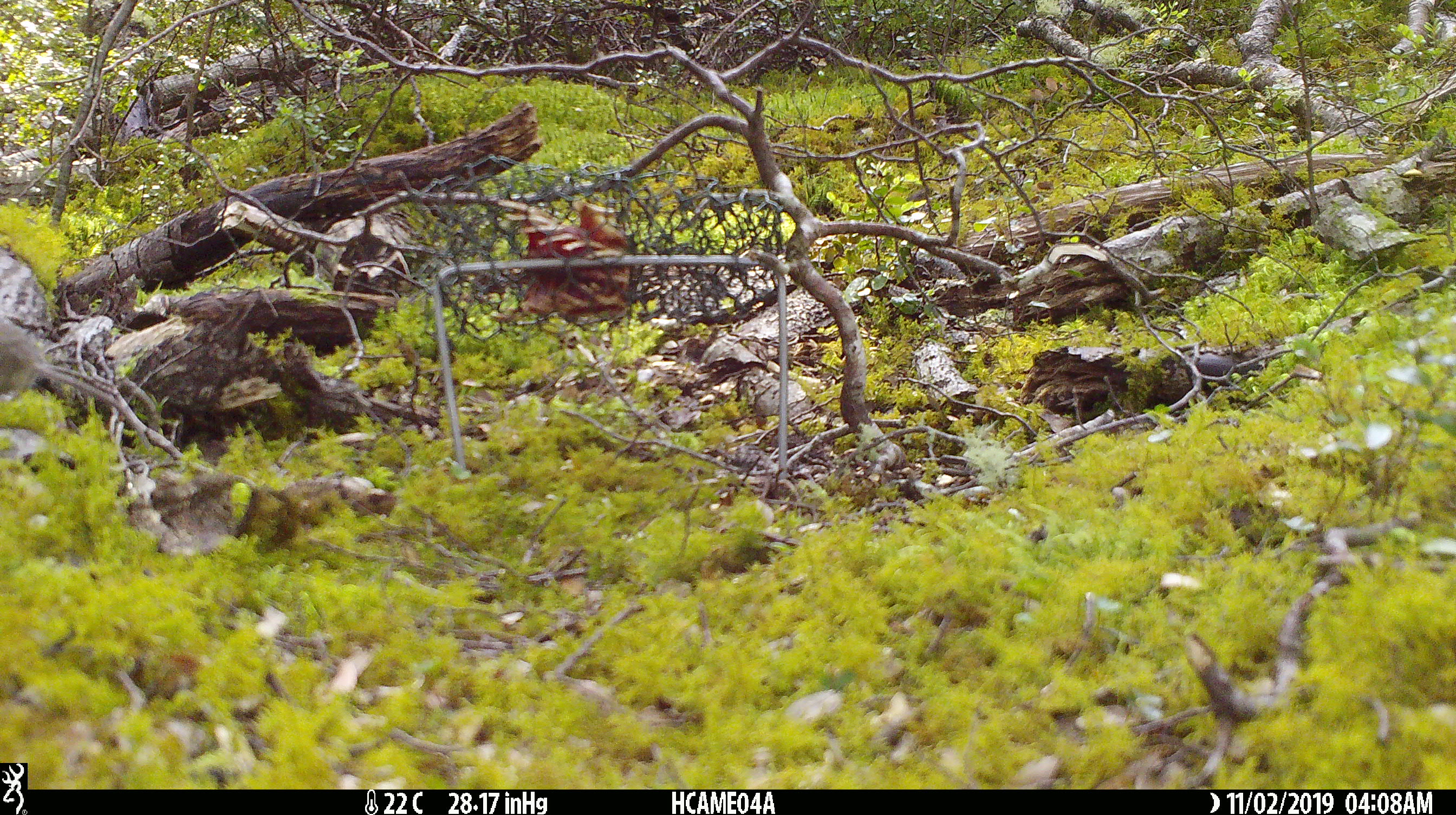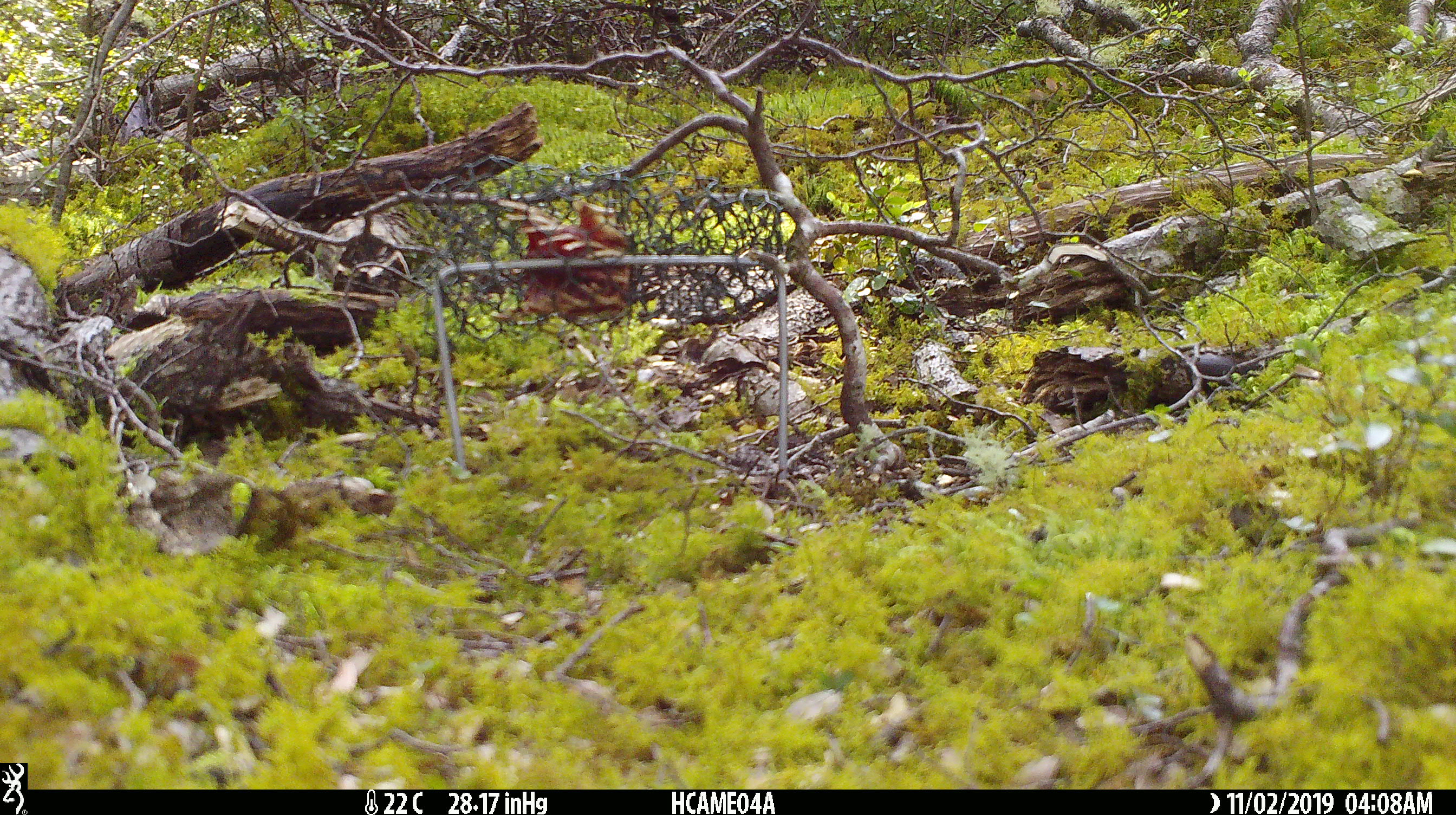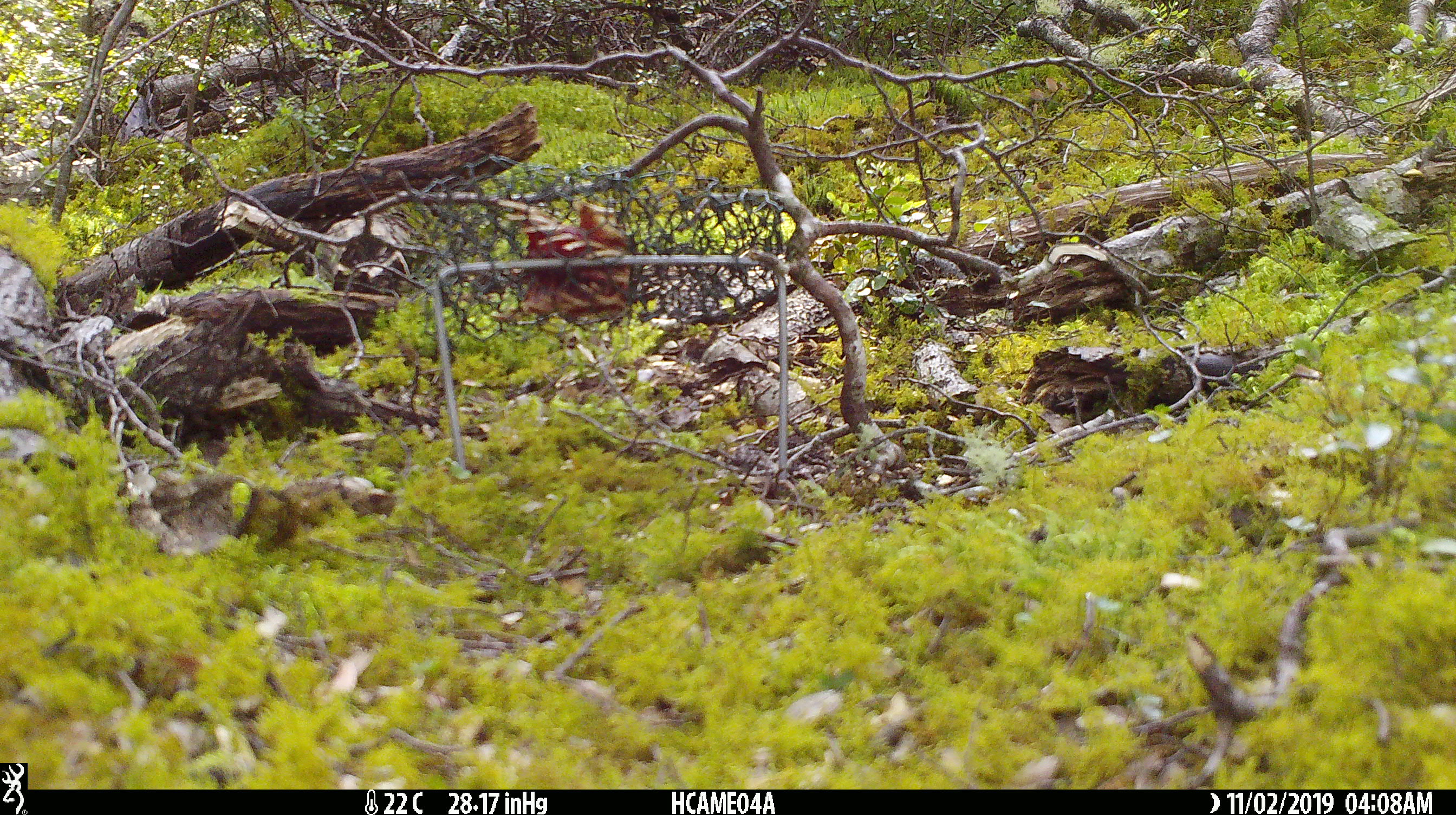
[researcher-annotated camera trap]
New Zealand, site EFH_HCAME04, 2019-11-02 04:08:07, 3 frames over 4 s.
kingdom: Animalia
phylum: Chordata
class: Mammalia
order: Rodentia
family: Muridae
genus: Mus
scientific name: Mus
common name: mouse